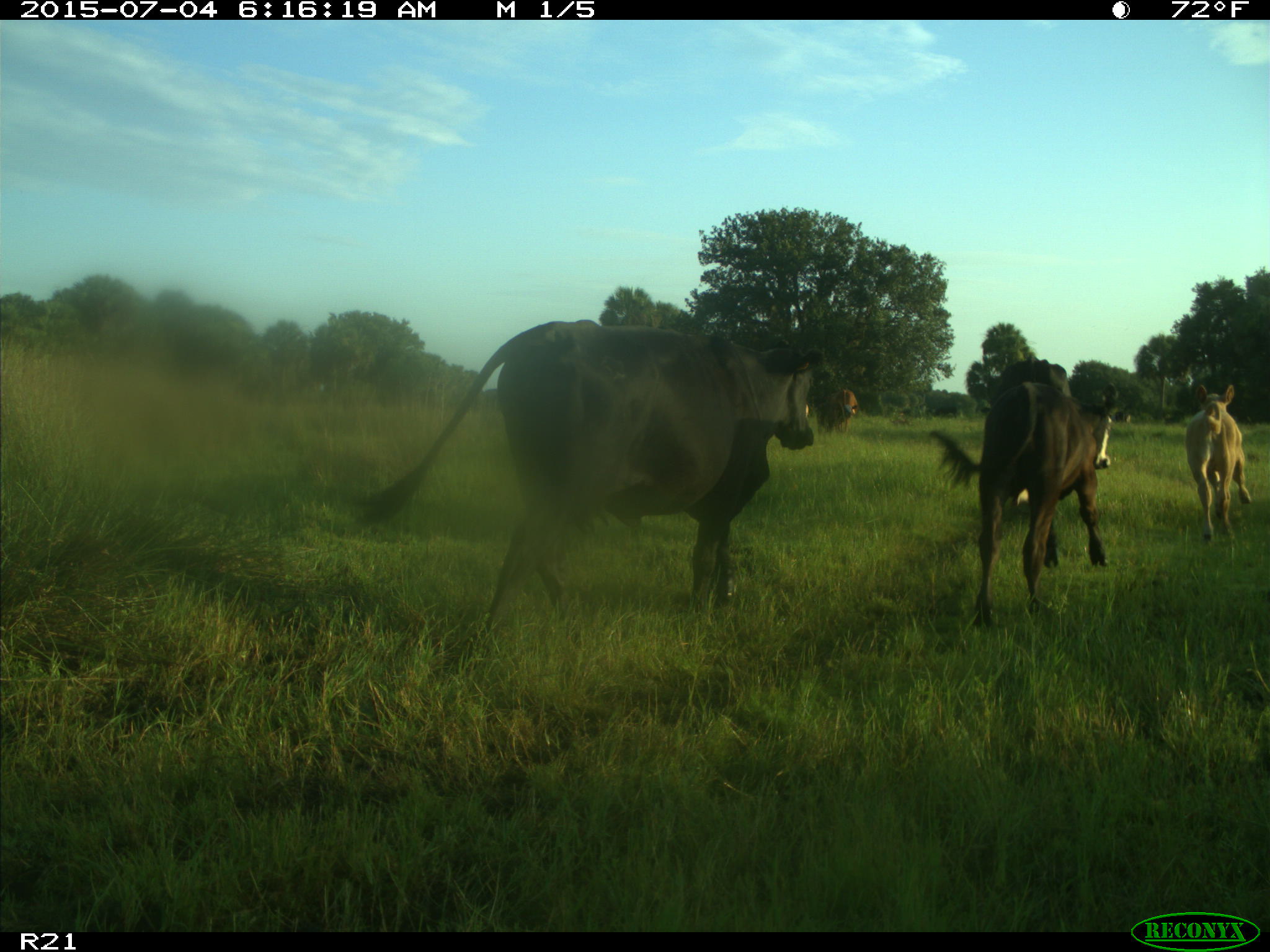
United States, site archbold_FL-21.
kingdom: Animalia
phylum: Chordata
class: Mammalia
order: Artiodactyla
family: Bovidae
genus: Bos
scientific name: Bos taurus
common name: domestic cow